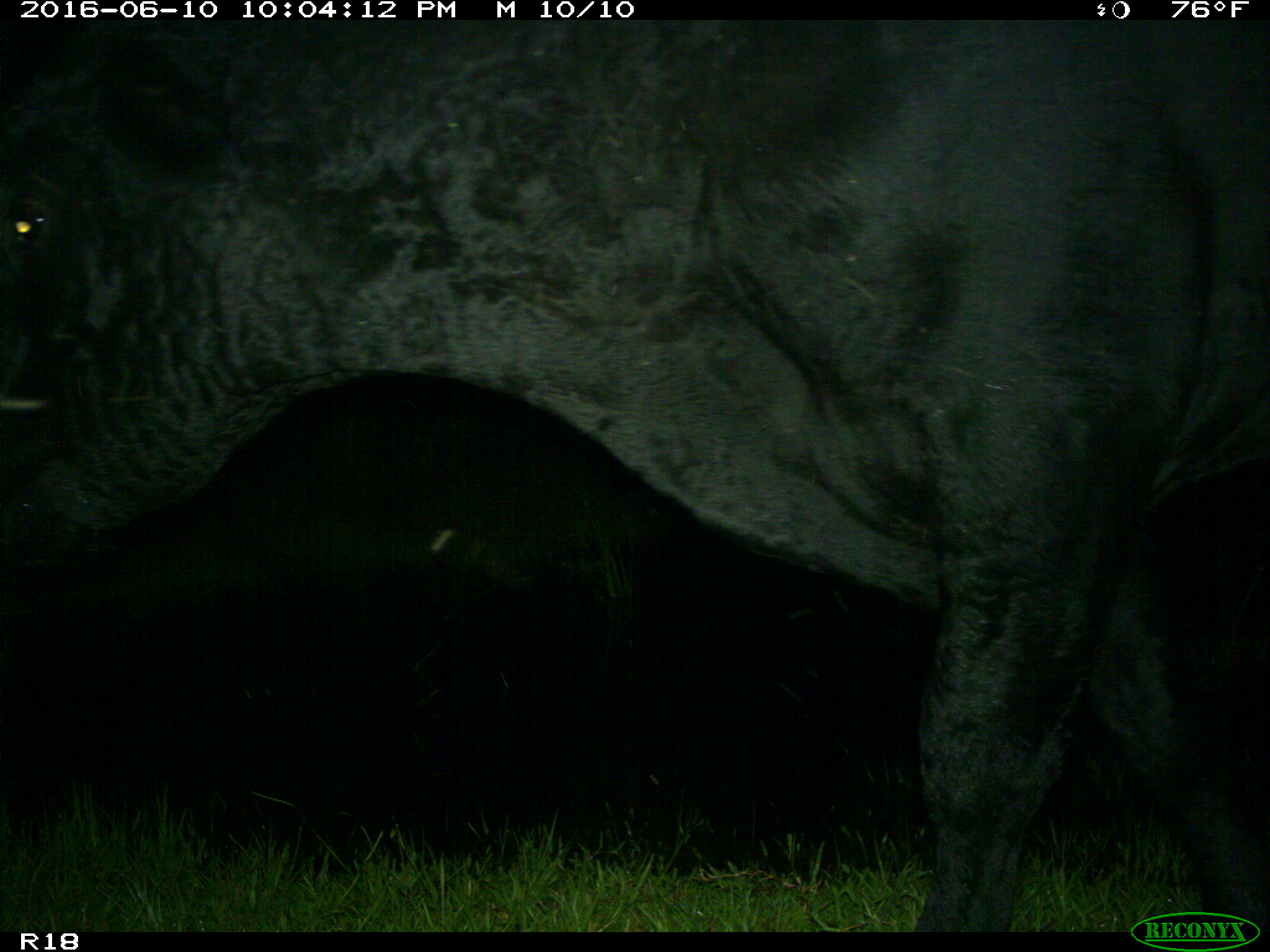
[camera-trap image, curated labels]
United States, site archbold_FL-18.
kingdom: Animalia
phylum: Chordata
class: Mammalia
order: Artiodactyla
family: Bovidae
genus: Bos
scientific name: Bos taurus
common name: domestic cow